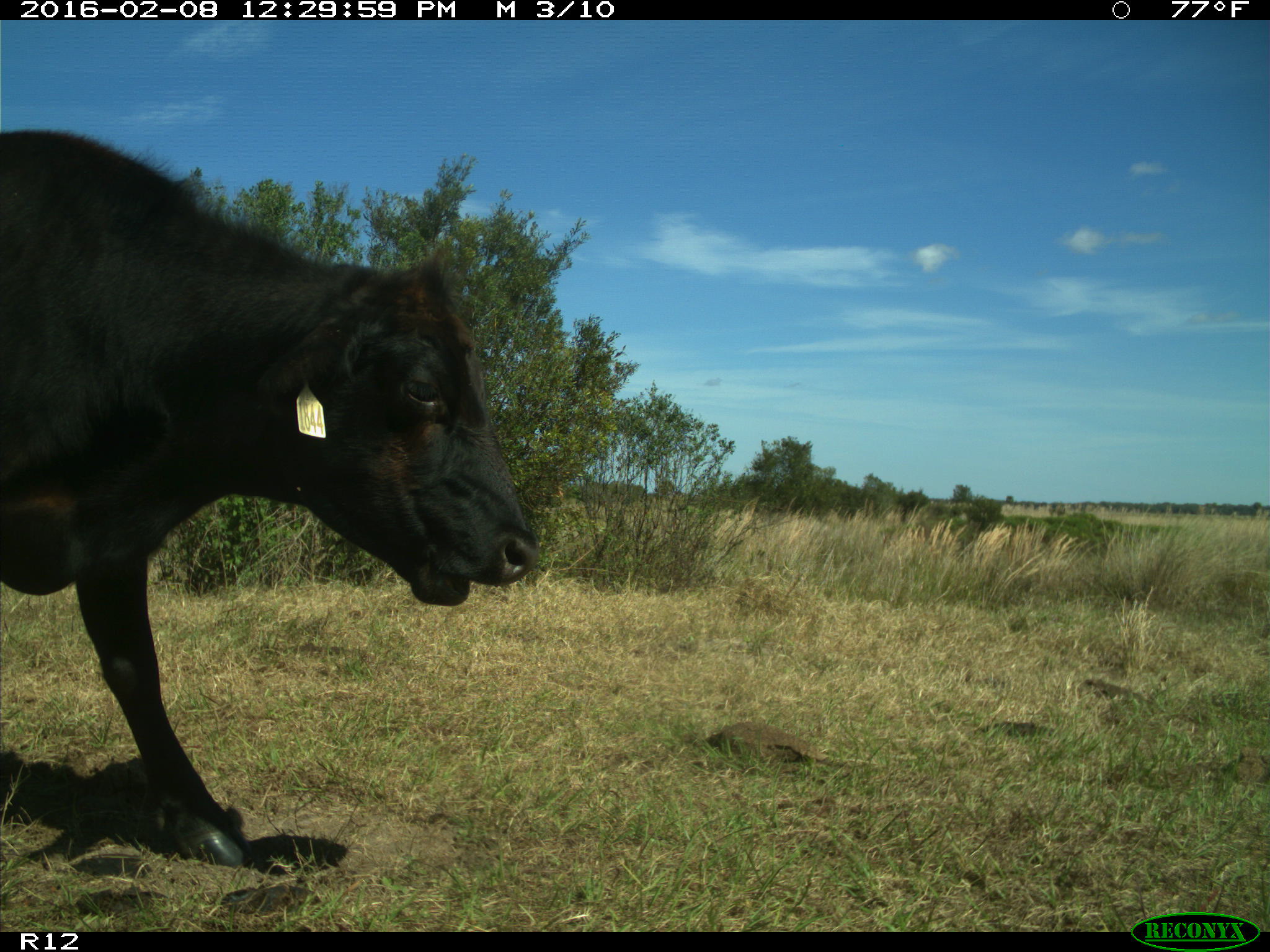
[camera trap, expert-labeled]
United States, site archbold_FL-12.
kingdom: Animalia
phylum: Chordata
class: Mammalia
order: Artiodactyla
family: Bovidae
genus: Bos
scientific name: Bos taurus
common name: domestic cow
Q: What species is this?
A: Bos taurus (domestic cow).